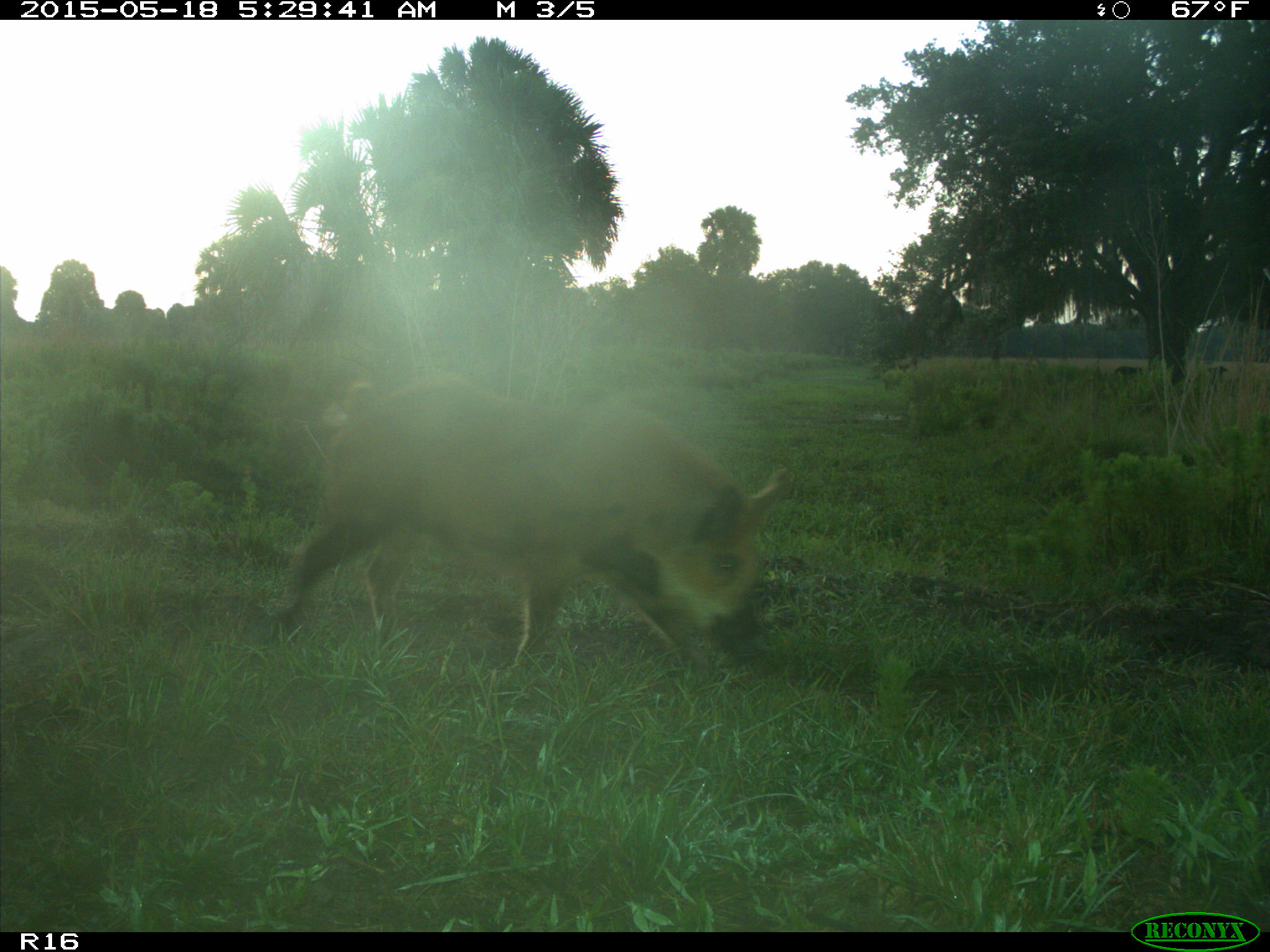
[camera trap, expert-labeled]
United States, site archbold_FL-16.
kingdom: Animalia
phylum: Chordata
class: Mammalia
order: Artiodactyla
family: Suidae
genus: Sus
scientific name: Sus scrofa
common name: wild boar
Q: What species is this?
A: Sus scrofa (wild boar).